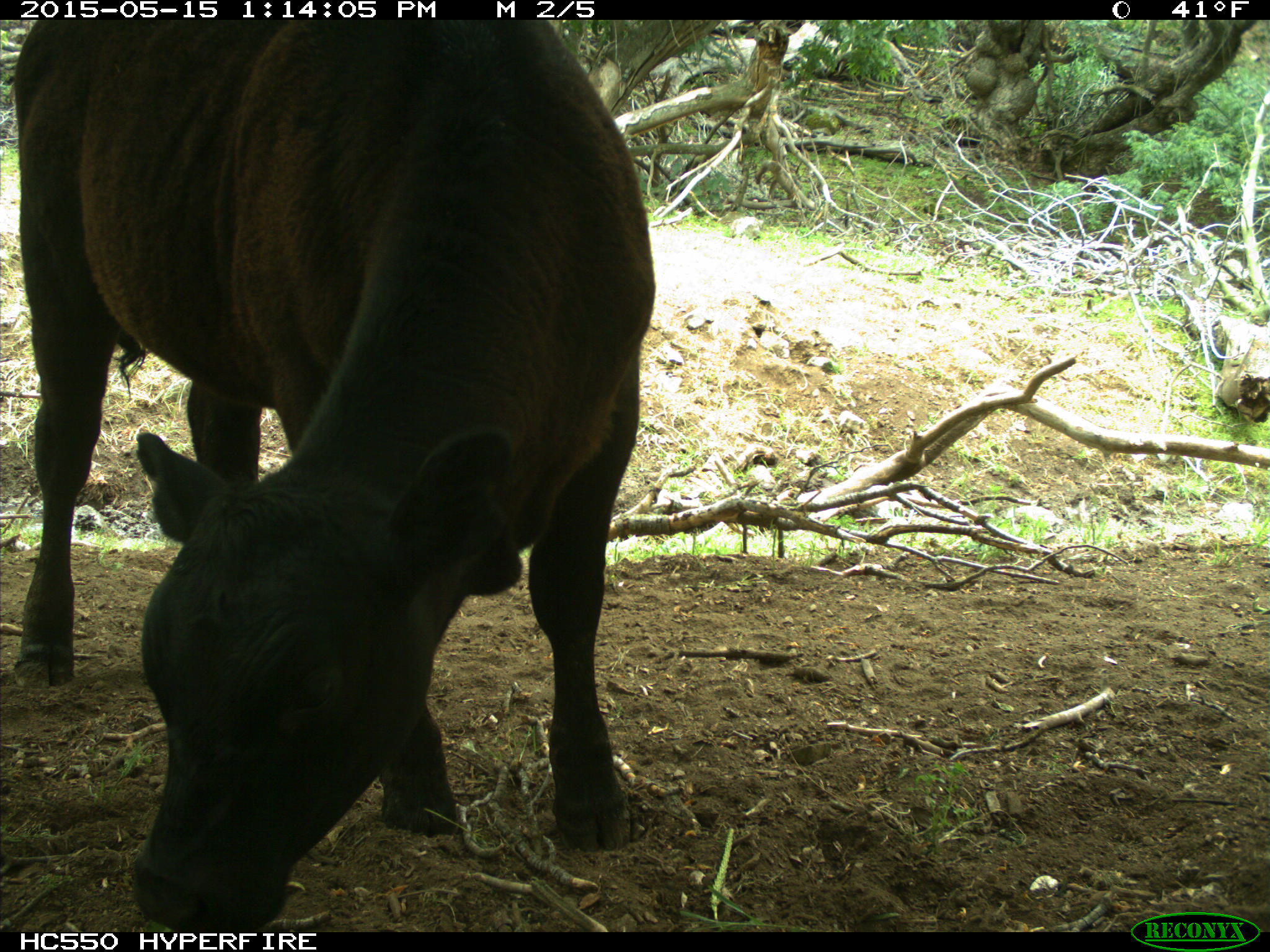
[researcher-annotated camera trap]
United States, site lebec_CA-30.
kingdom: Animalia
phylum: Chordata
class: Mammalia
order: Artiodactyla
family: Bovidae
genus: Bos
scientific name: Bos taurus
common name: domestic cow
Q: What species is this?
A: Bos taurus (domestic cow).